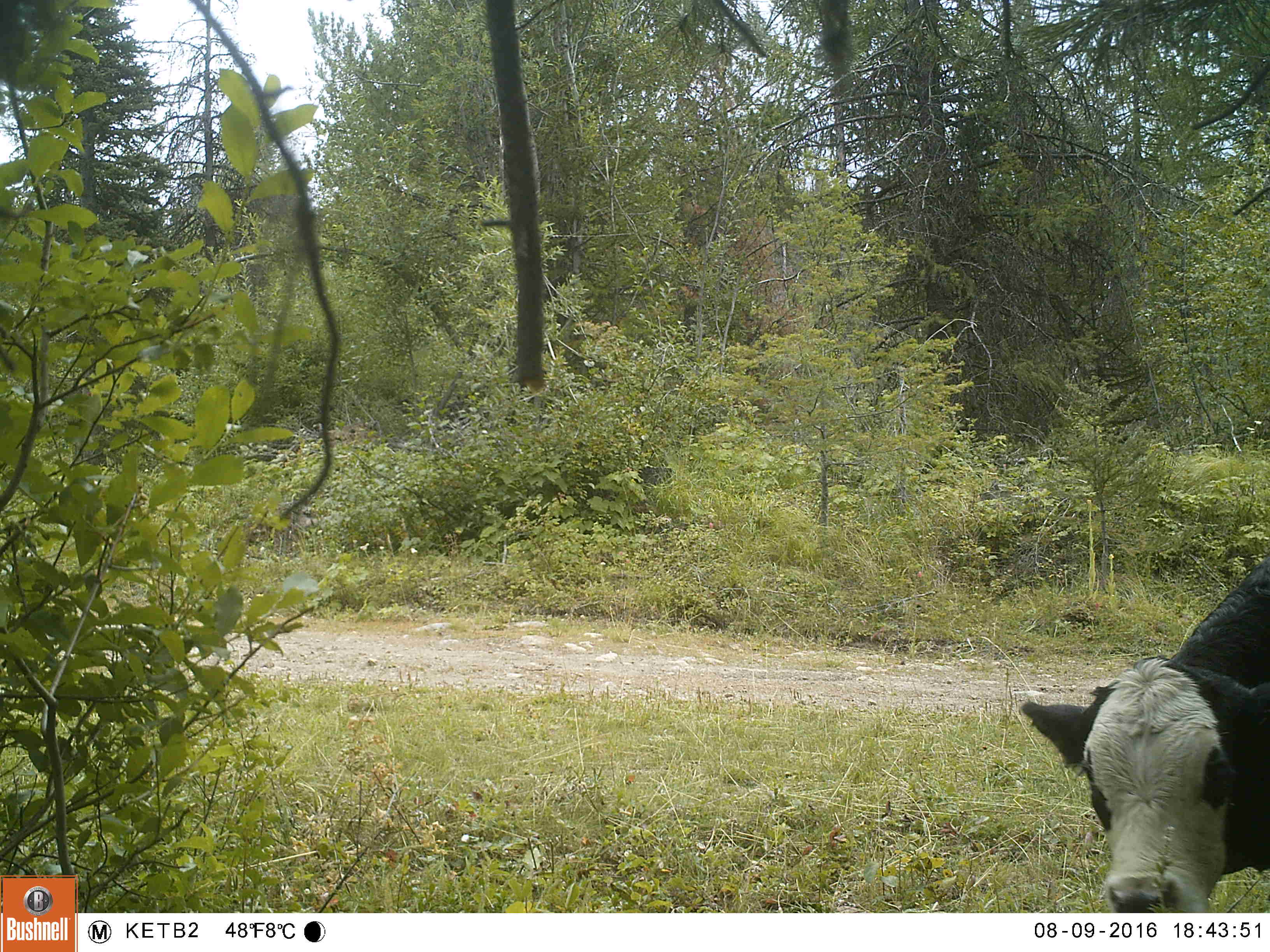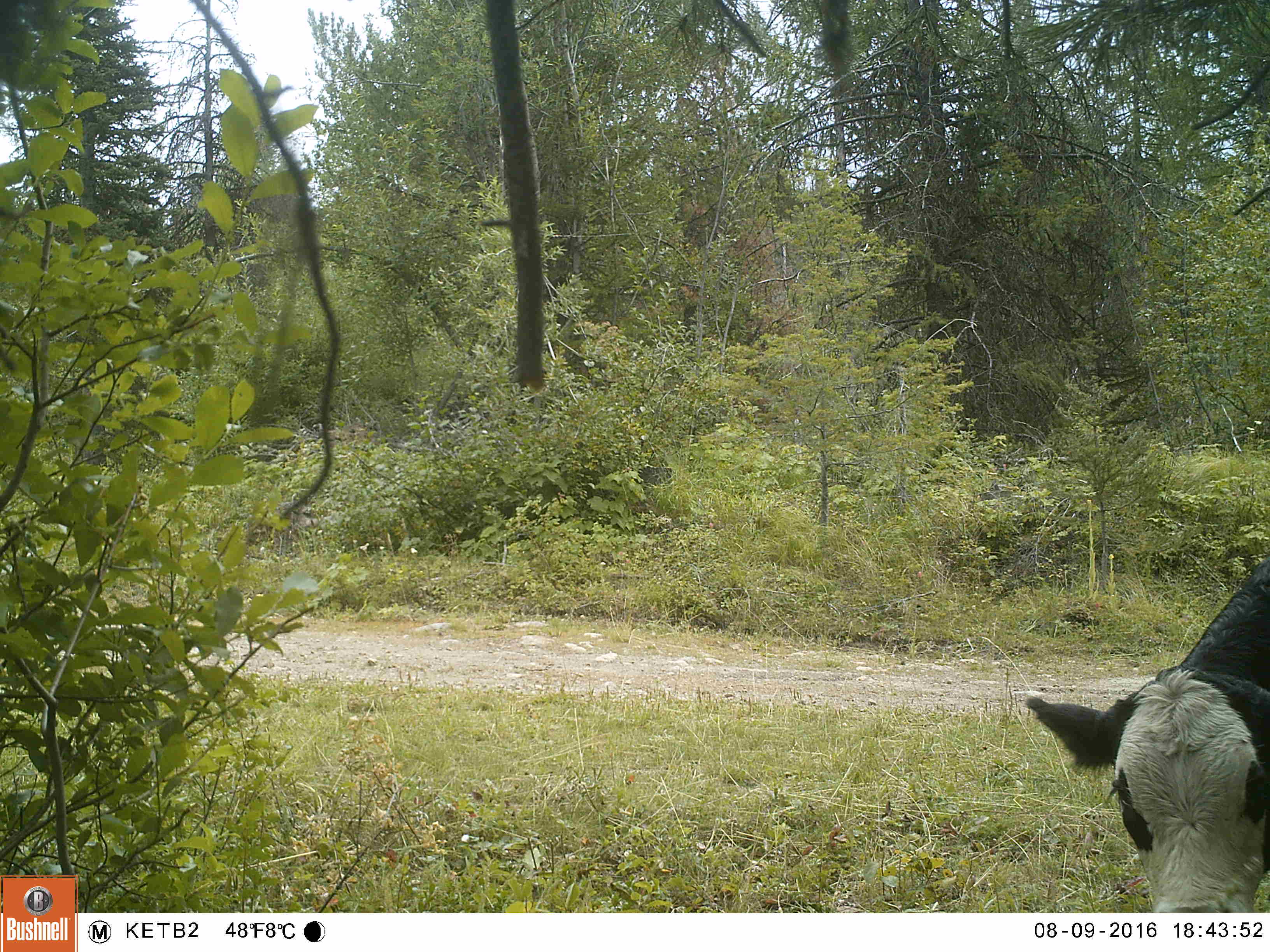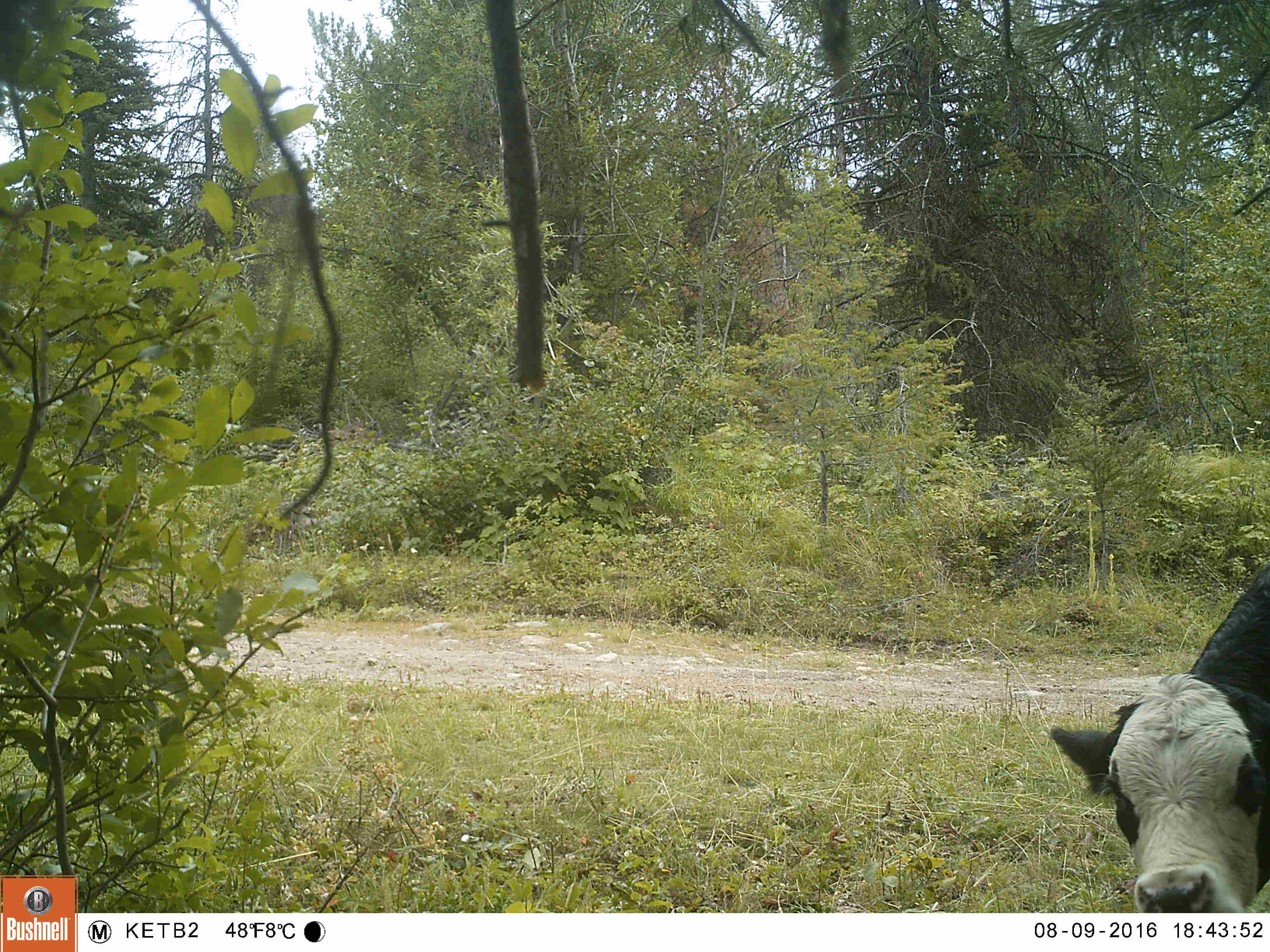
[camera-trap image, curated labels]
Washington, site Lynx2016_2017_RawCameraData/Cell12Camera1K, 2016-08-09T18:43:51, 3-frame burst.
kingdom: Animalia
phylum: Chordata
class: Mammalia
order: Artiodactyla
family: Bovidae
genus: Bos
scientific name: Bos taurus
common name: domestic cattle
Domestic cattle (Bos taurus). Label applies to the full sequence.